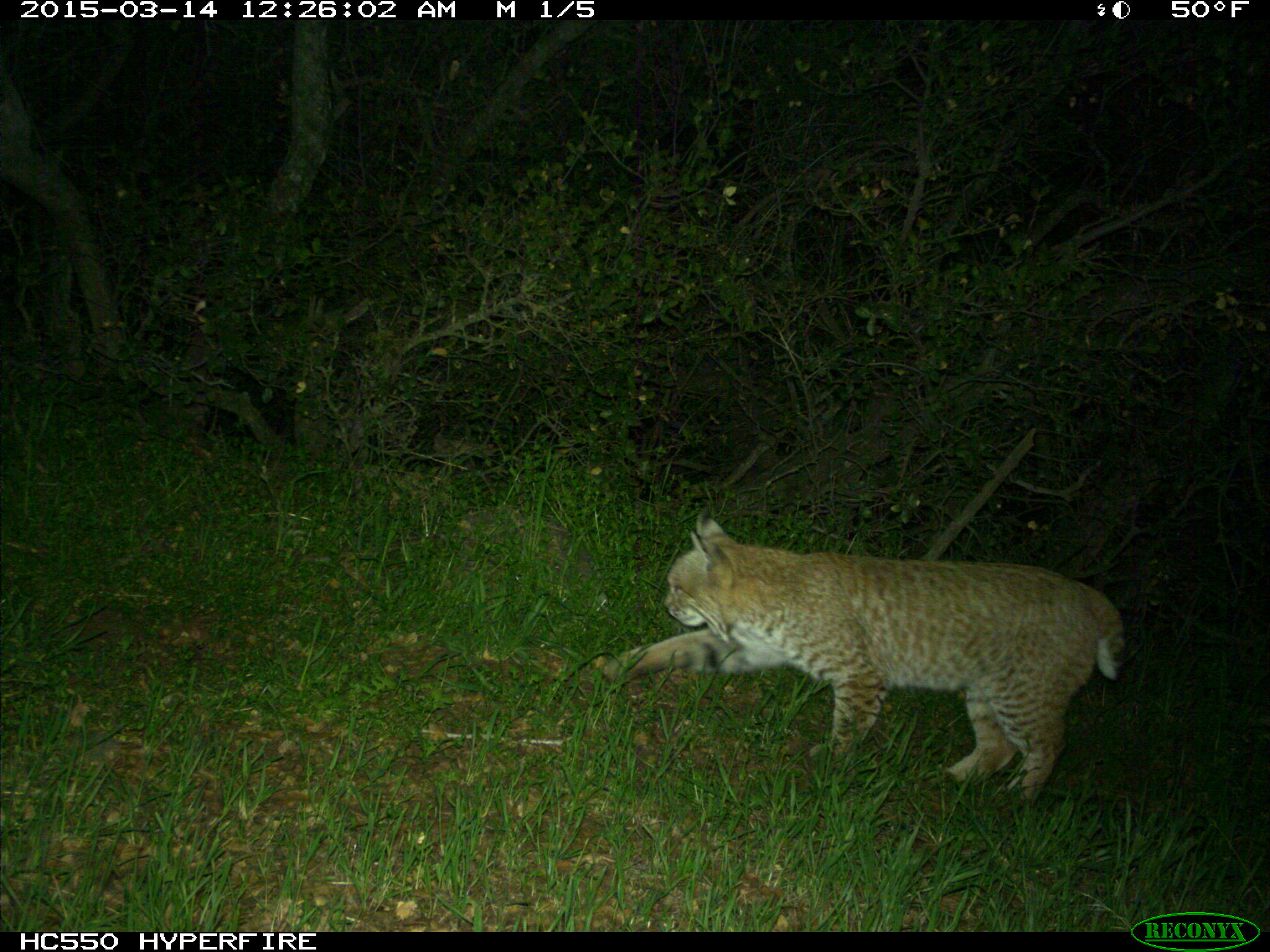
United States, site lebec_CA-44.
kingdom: Animalia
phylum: Chordata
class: Mammalia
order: Carnivora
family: Felidae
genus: Lynx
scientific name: Lynx rufus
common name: bobcat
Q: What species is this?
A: Lynx rufus (bobcat).